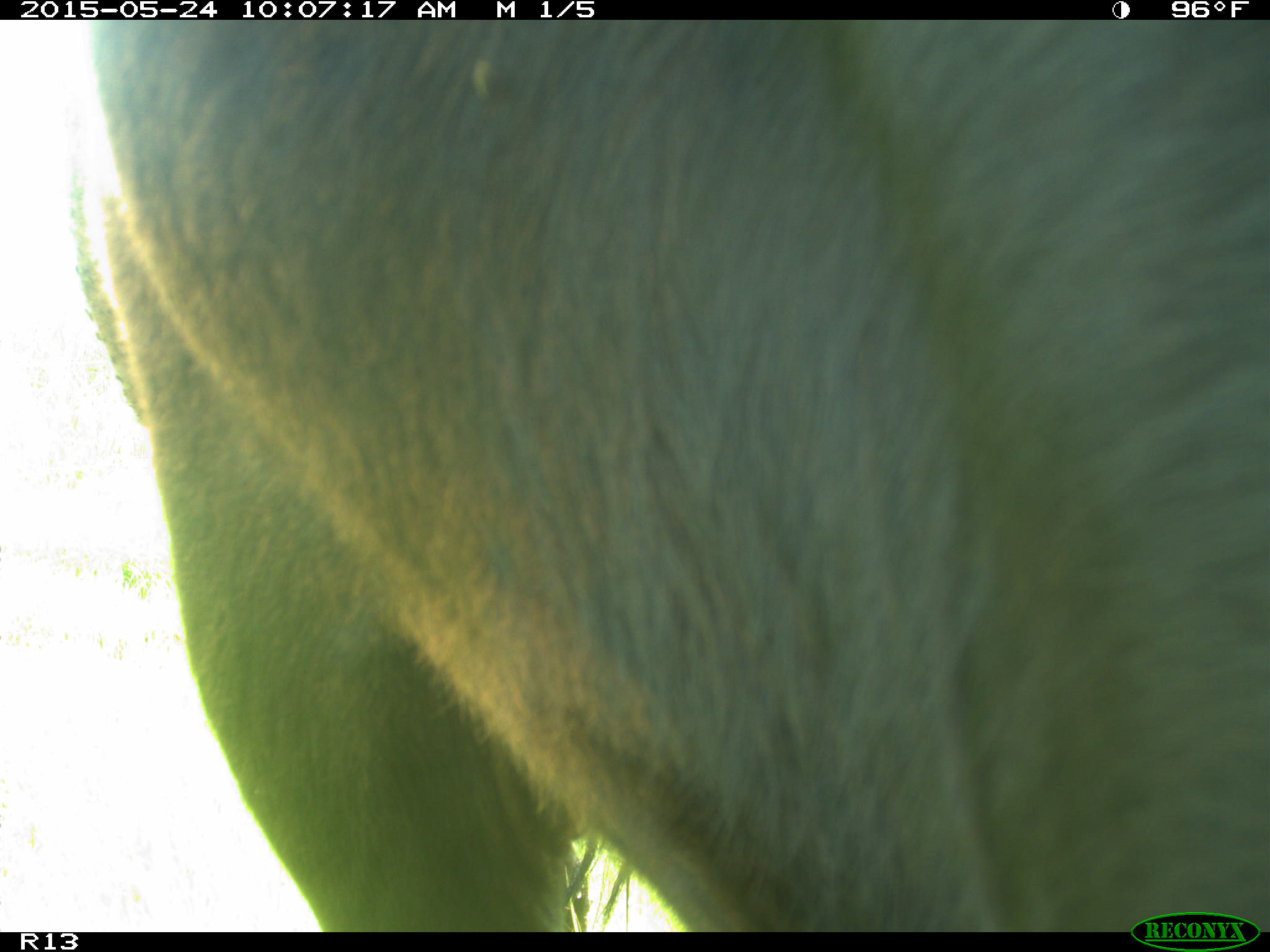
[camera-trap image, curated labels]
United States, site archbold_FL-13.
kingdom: Animalia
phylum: Chordata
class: Mammalia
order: Artiodactyla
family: Bovidae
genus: Bos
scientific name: Bos taurus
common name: domestic cow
Bos taurus (domestic cow).